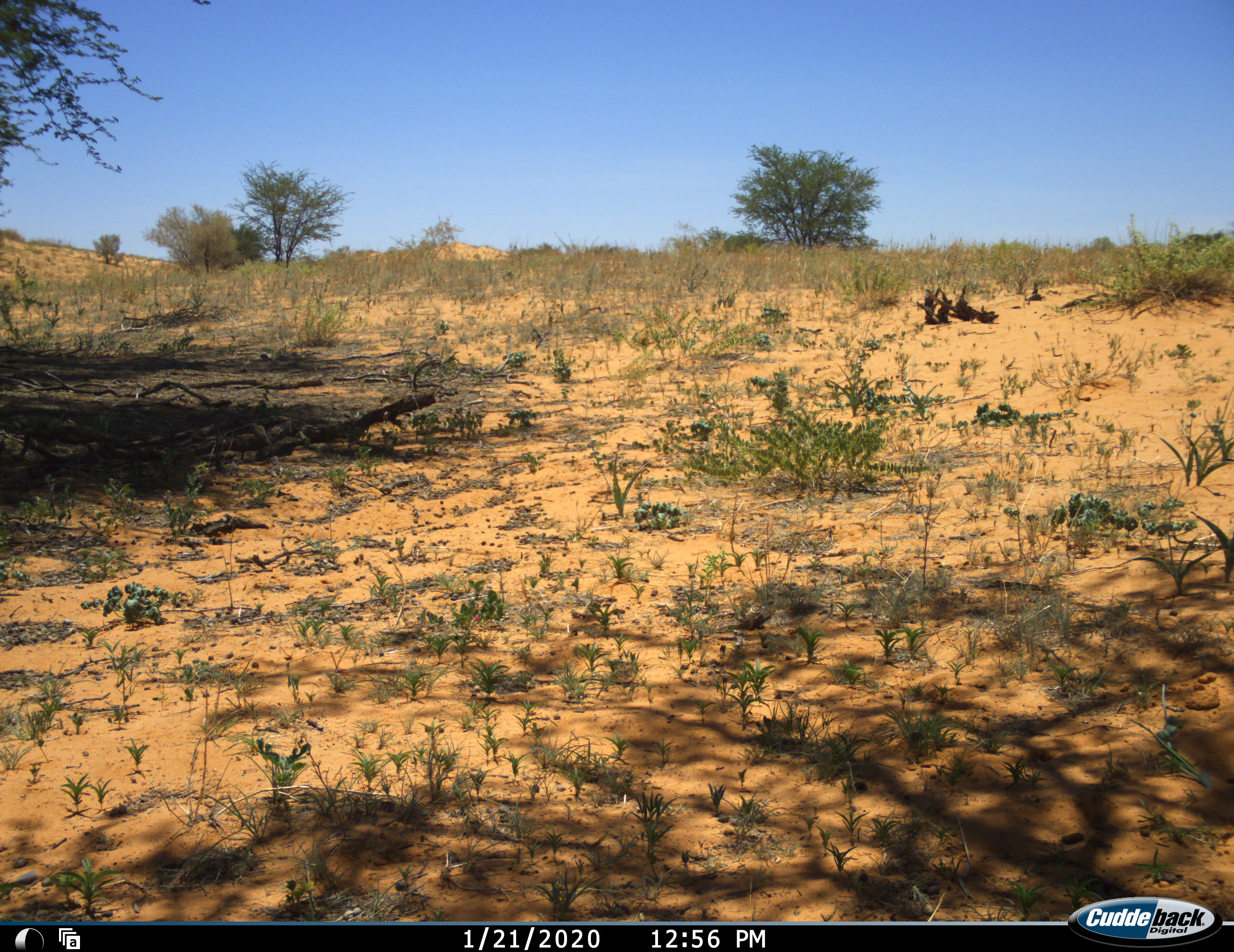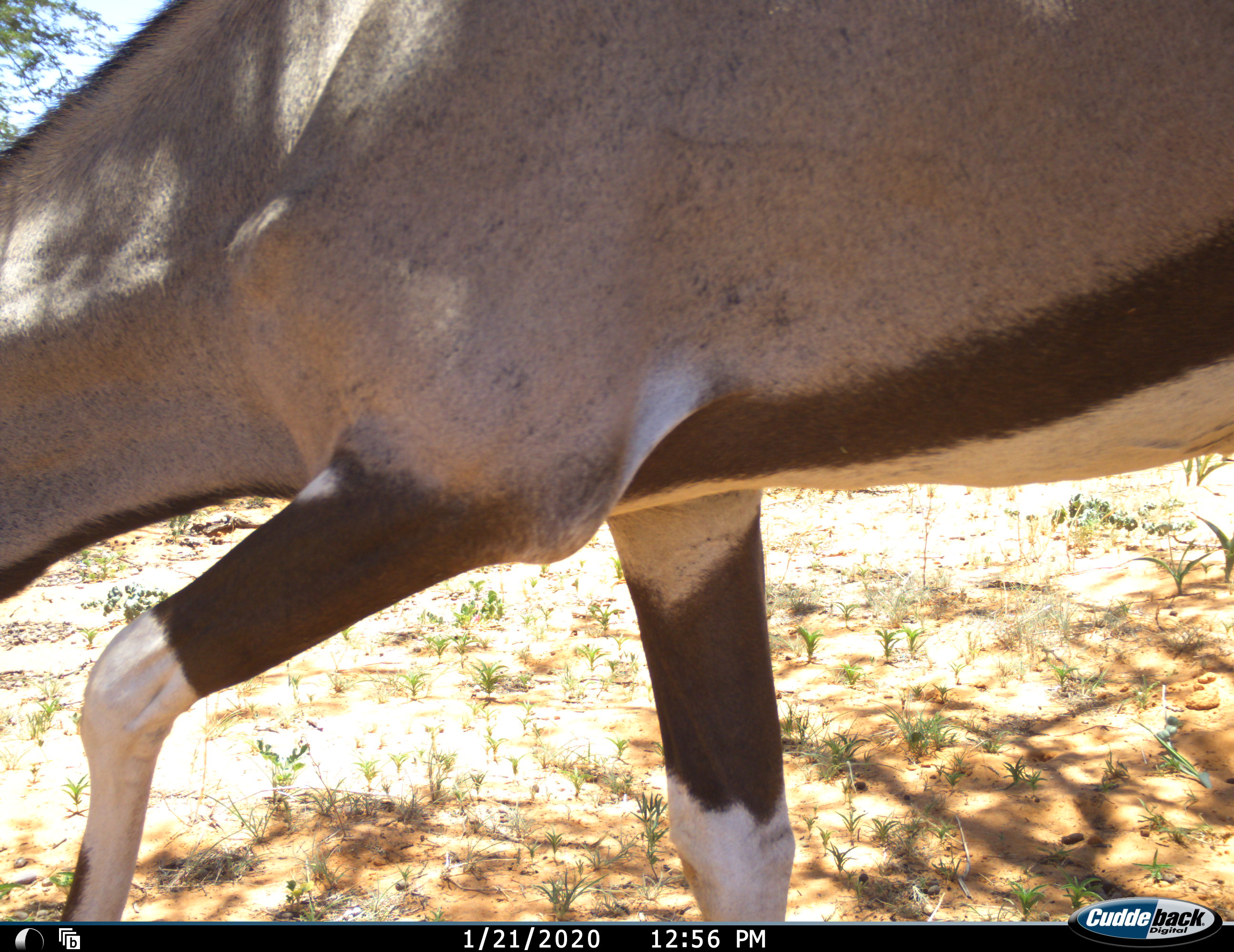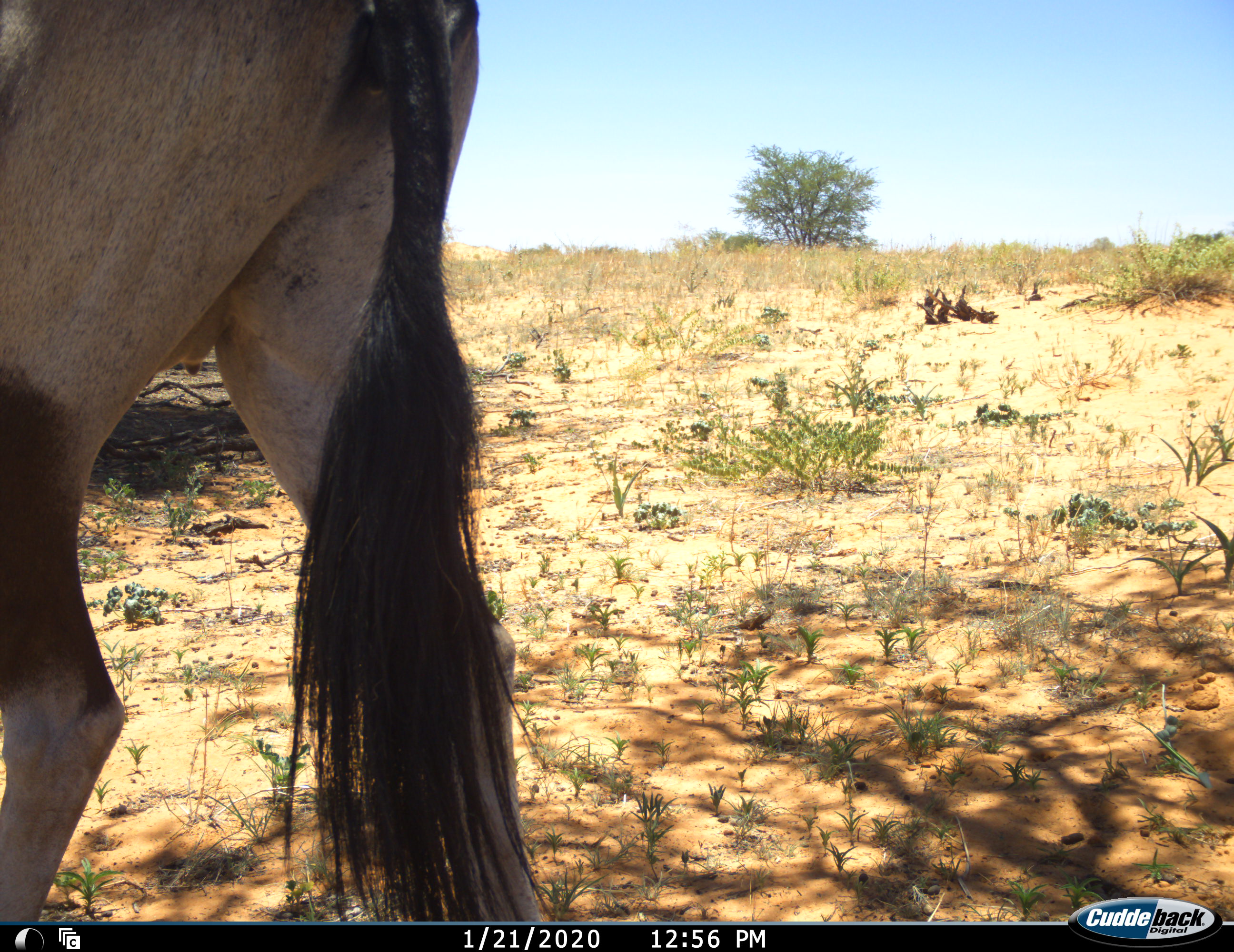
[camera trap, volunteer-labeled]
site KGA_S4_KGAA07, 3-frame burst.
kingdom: Animalia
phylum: Chordata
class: Mammalia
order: Artiodactyla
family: Bovidae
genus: Oryx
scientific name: Oryx gazella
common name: gemsbok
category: oryx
Oryx (gemsbok) (Oryx gazella), count 1. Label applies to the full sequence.